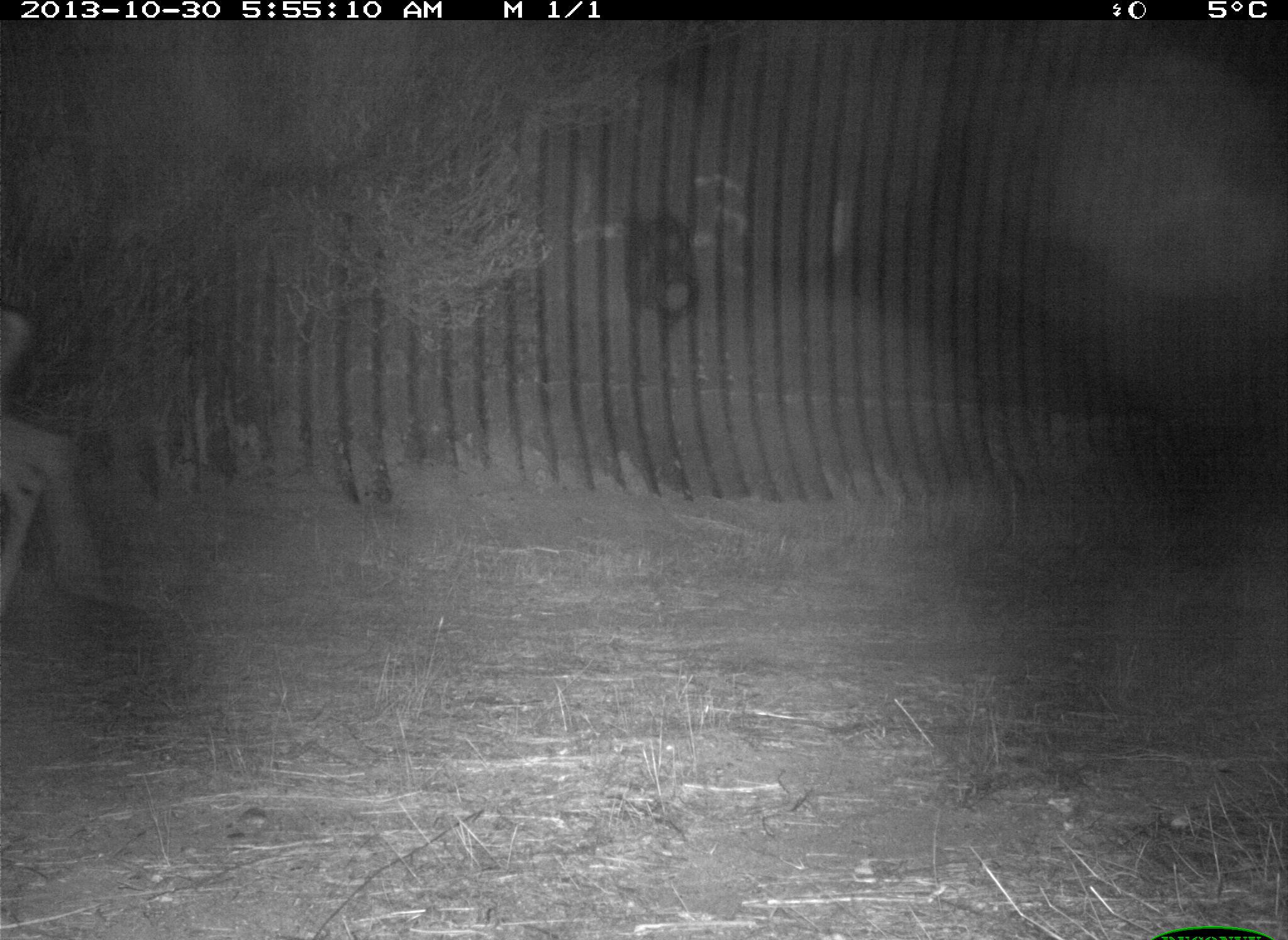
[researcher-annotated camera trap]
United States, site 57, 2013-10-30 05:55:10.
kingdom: Animalia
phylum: Chordata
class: Mammalia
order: Artiodactyla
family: Cervidae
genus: Odocoileus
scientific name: Odocoileus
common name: deer